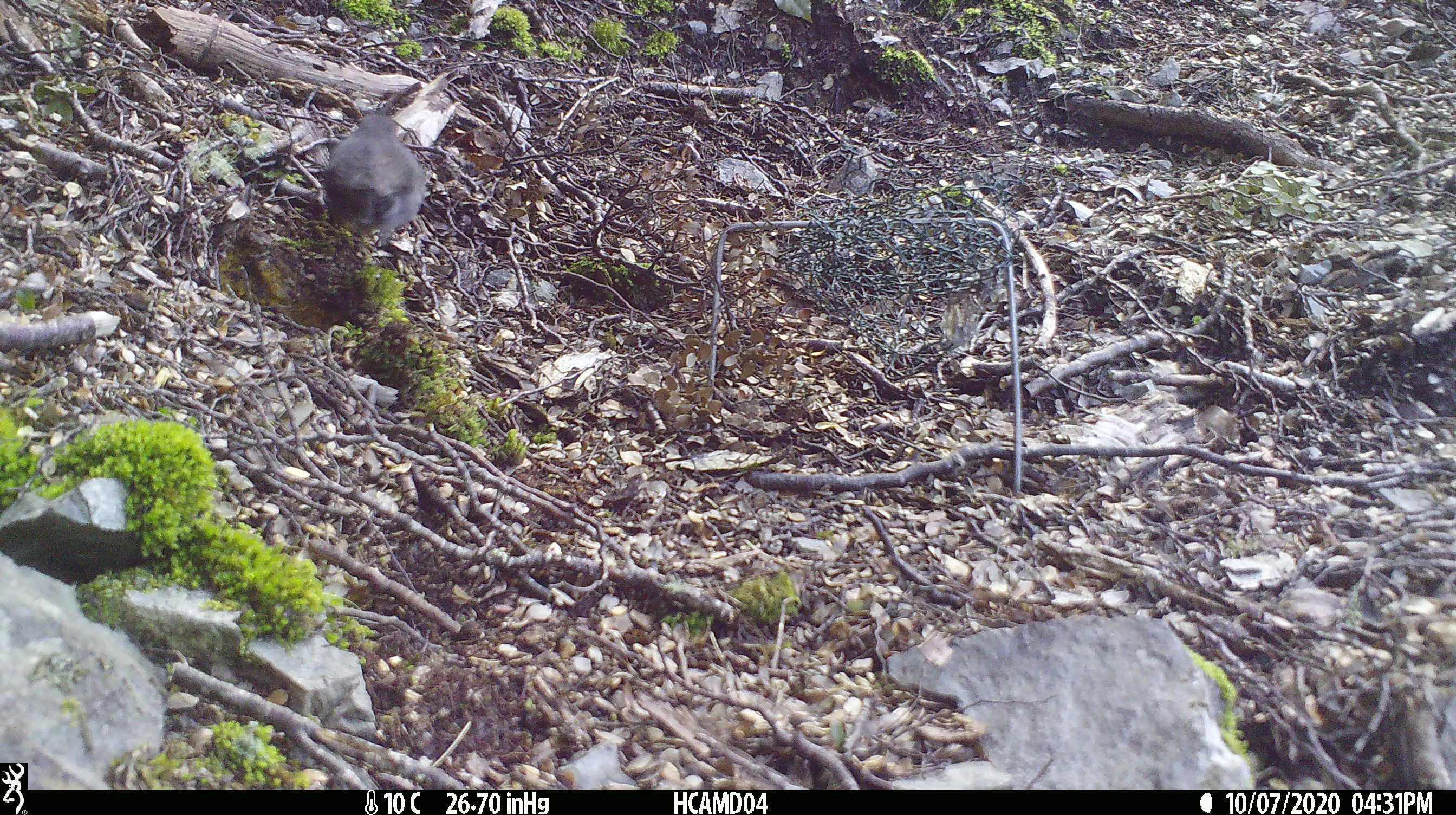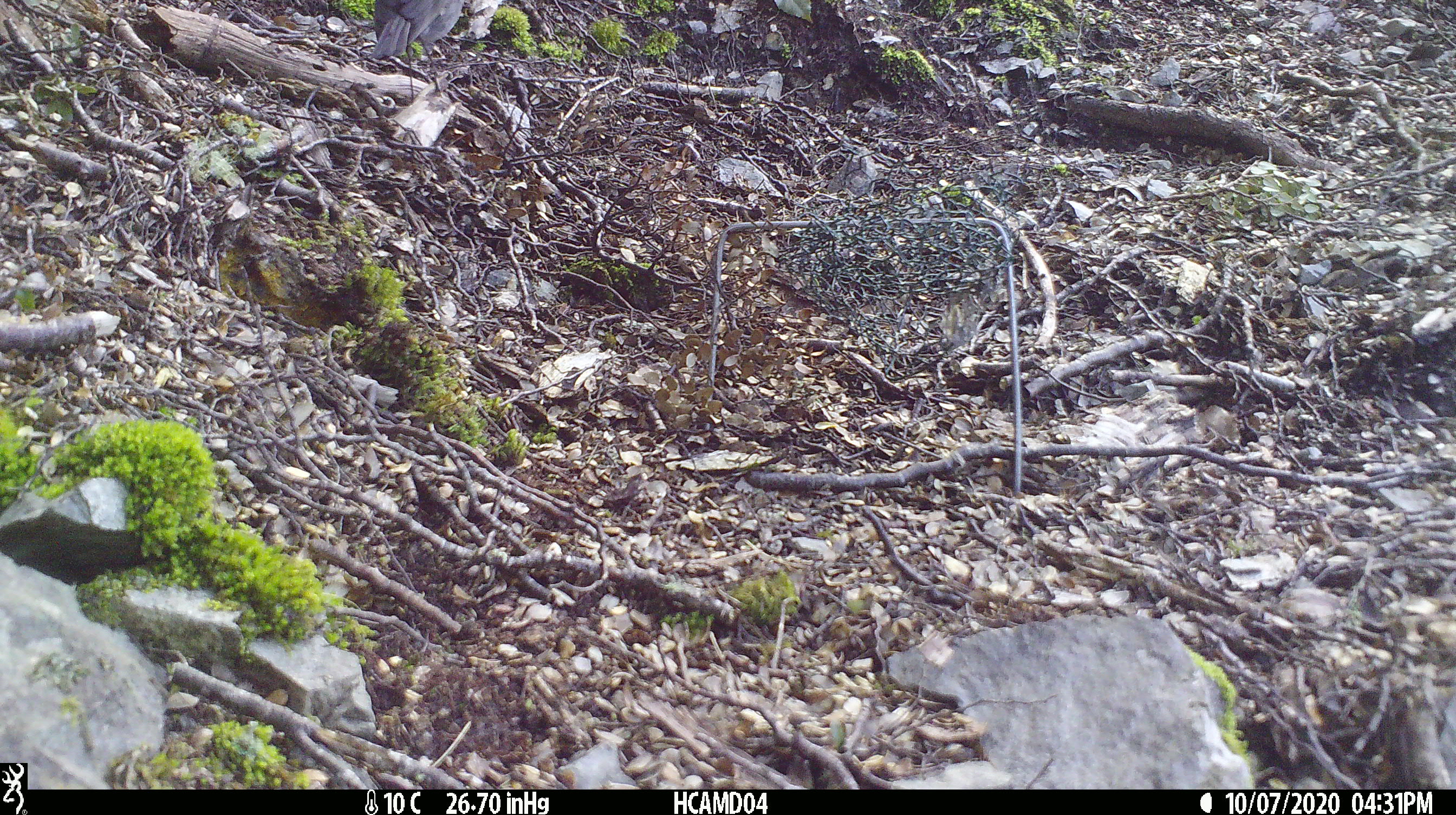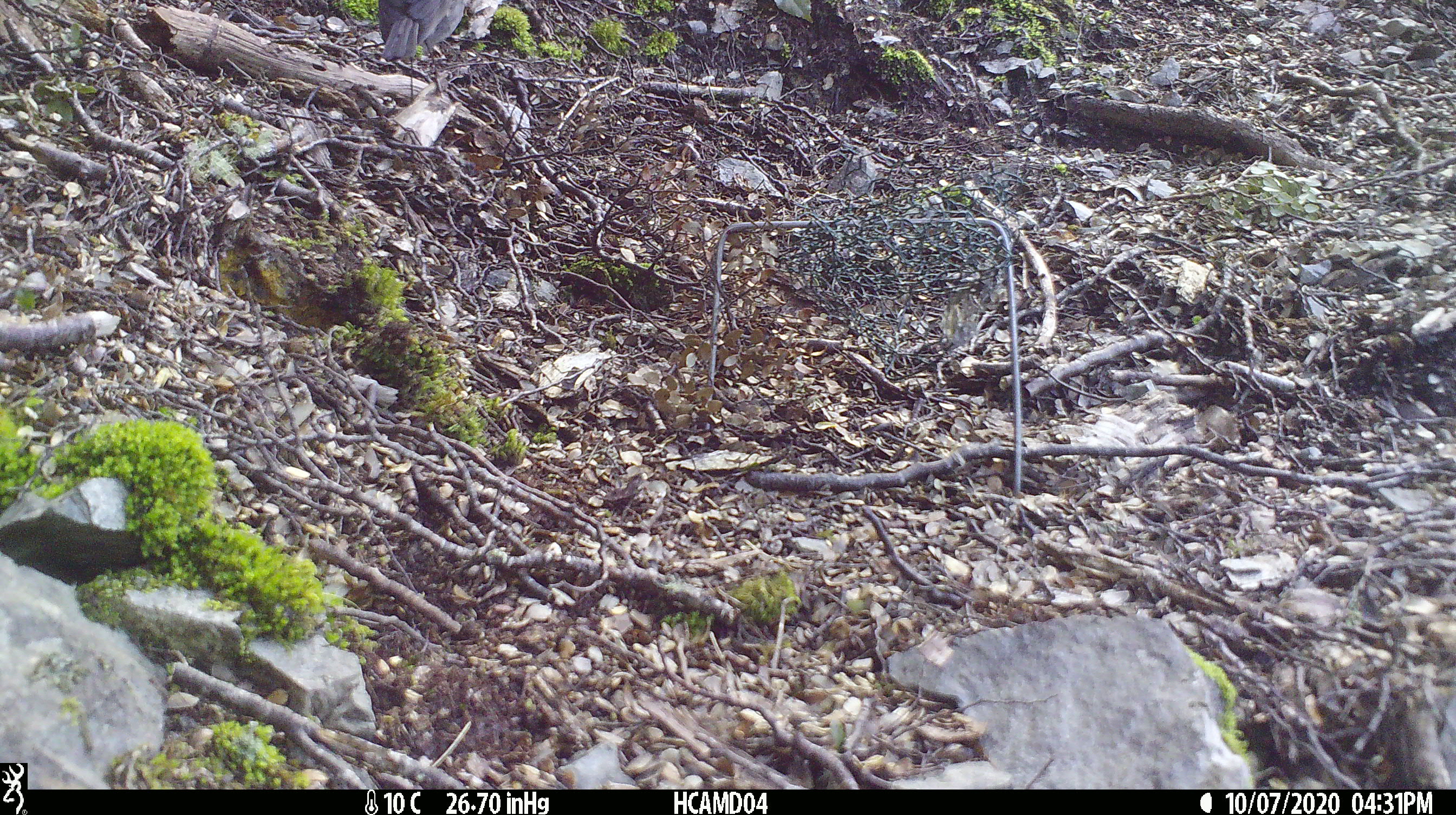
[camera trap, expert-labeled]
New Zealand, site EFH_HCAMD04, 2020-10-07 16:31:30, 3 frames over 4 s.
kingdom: Animalia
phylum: Chordata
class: Aves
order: Passeriformes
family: Petroicidae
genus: Petroica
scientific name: Petroica australis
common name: new zealand robin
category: robin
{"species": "robin (new zealand robin) (Petroica australis)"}